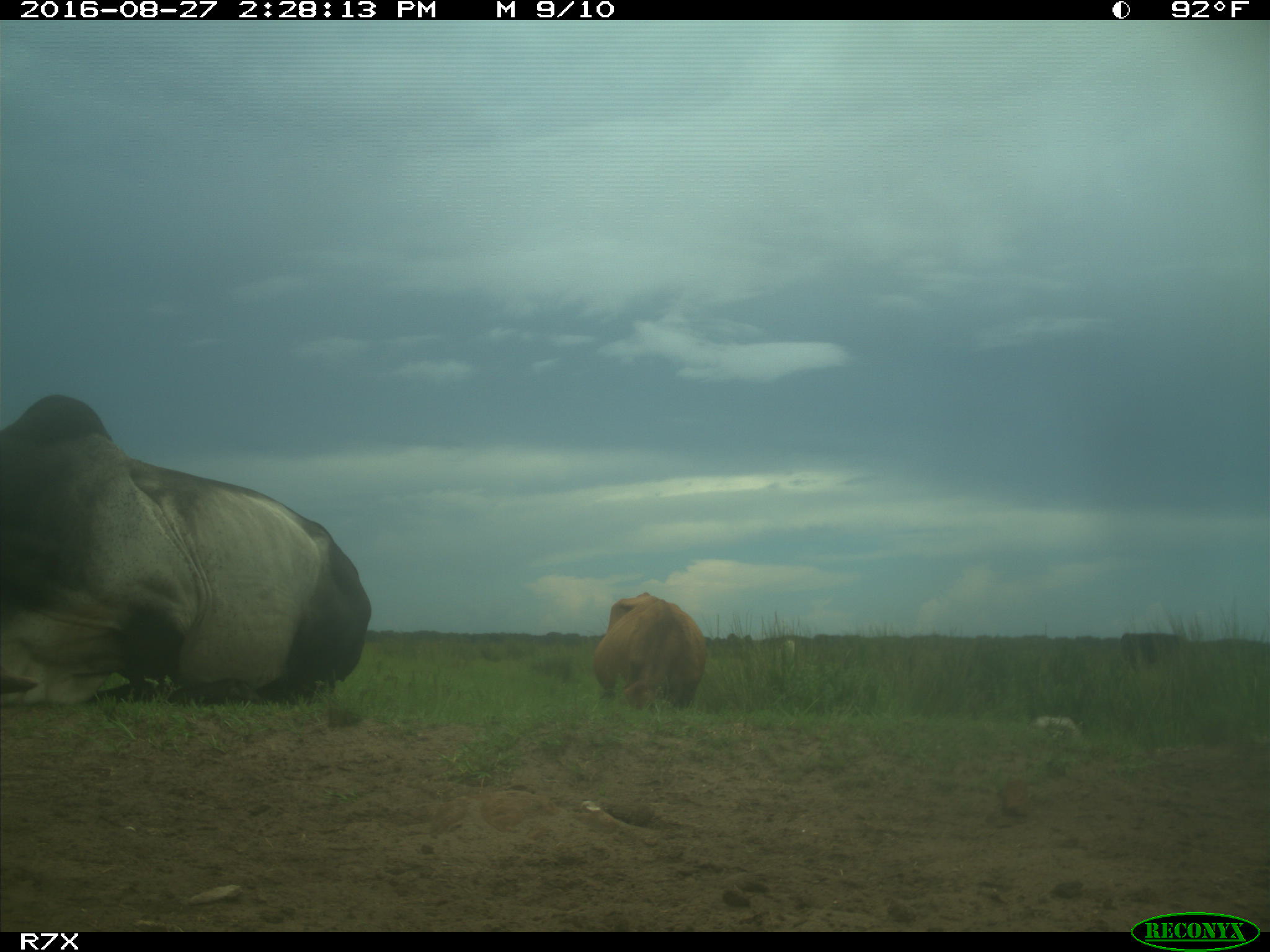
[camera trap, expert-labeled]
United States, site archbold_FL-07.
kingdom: Animalia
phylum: Chordata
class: Mammalia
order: Artiodactyla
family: Bovidae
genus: Bos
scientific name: Bos taurus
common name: domestic cow